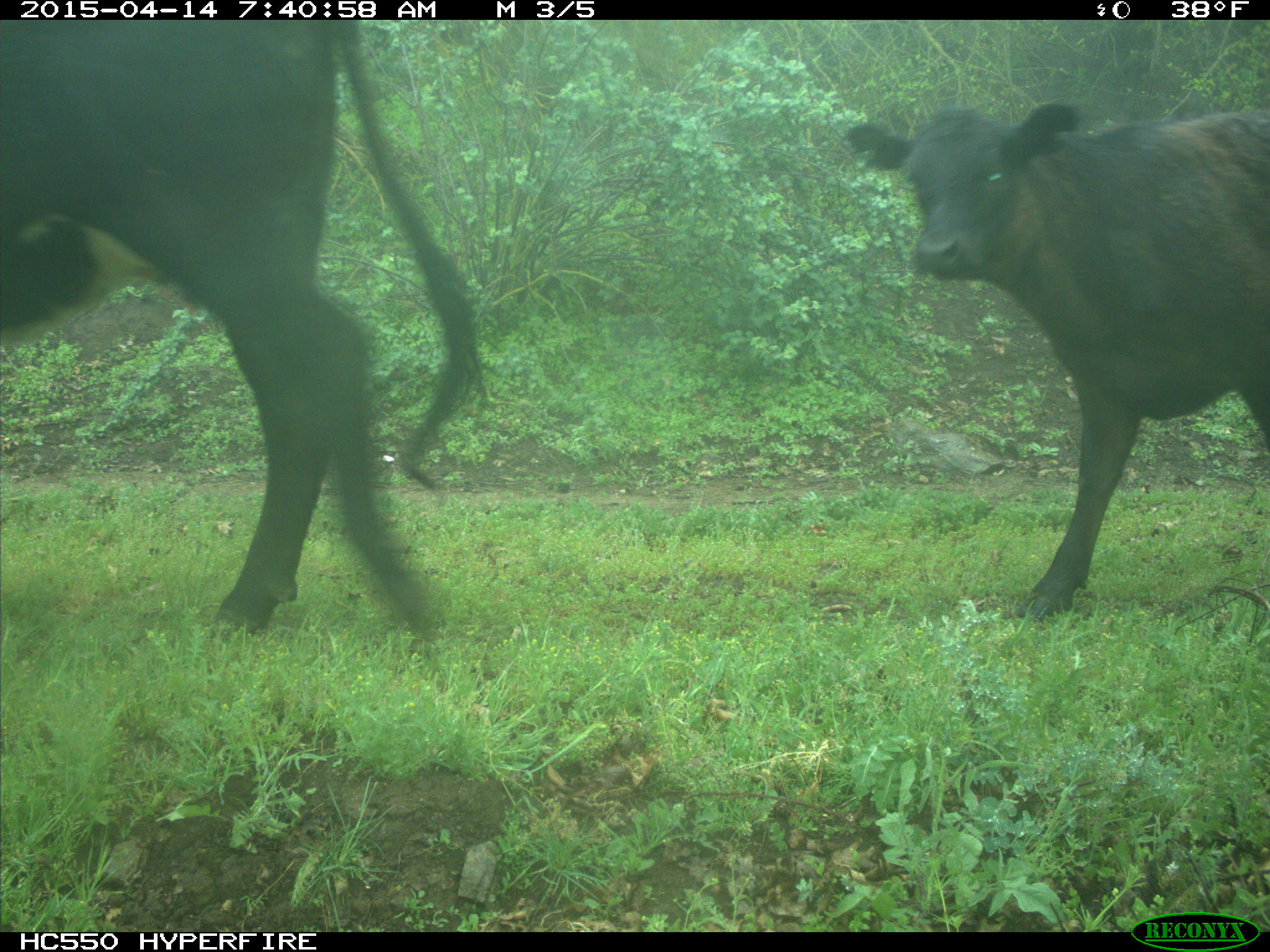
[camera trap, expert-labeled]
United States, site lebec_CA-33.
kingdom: Animalia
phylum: Chordata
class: Mammalia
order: Artiodactyla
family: Bovidae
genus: Bos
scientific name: Bos taurus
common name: domestic cow